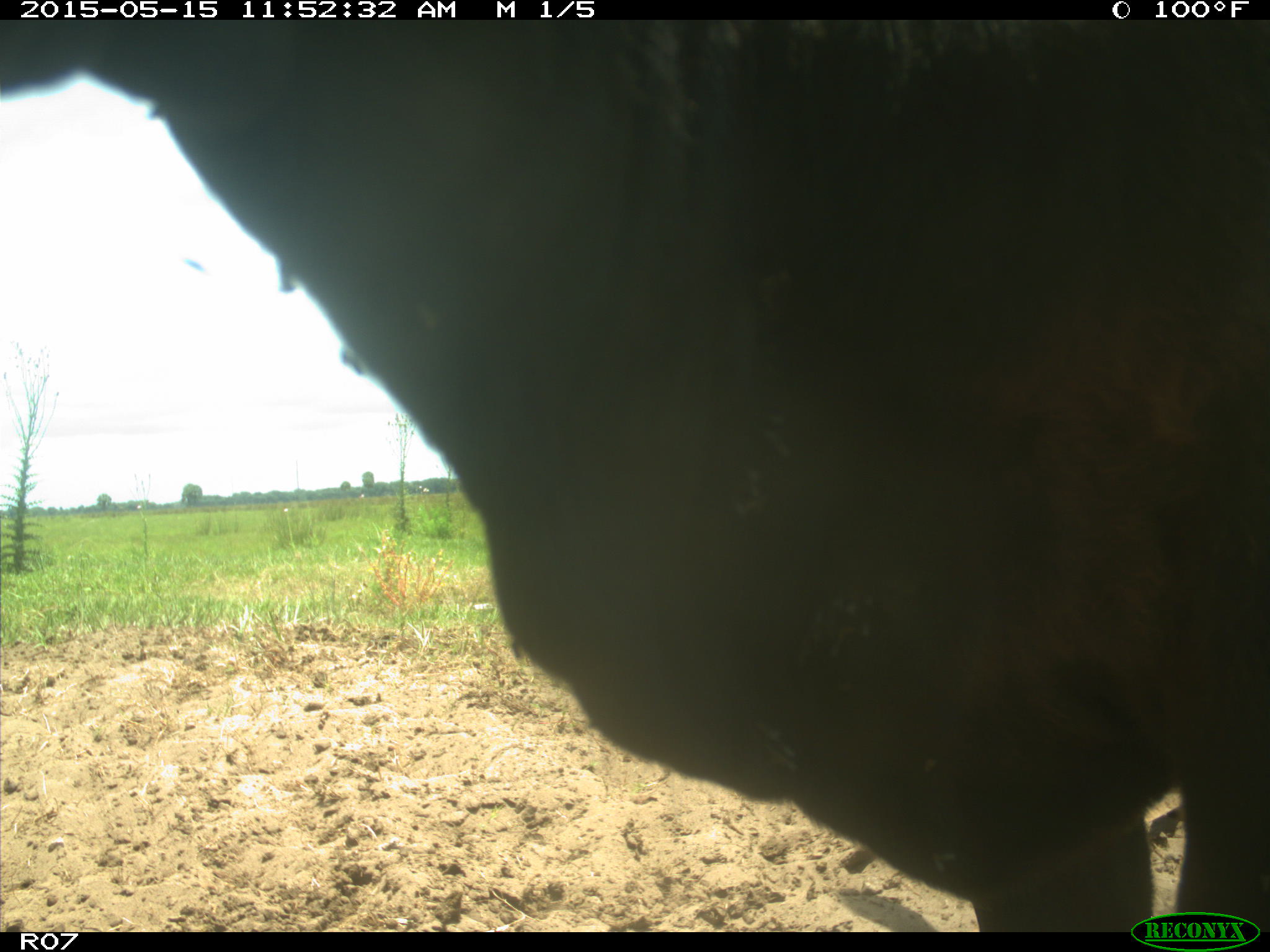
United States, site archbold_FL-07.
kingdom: Animalia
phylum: Chordata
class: Mammalia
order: Artiodactyla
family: Bovidae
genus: Bos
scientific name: Bos taurus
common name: domestic cow